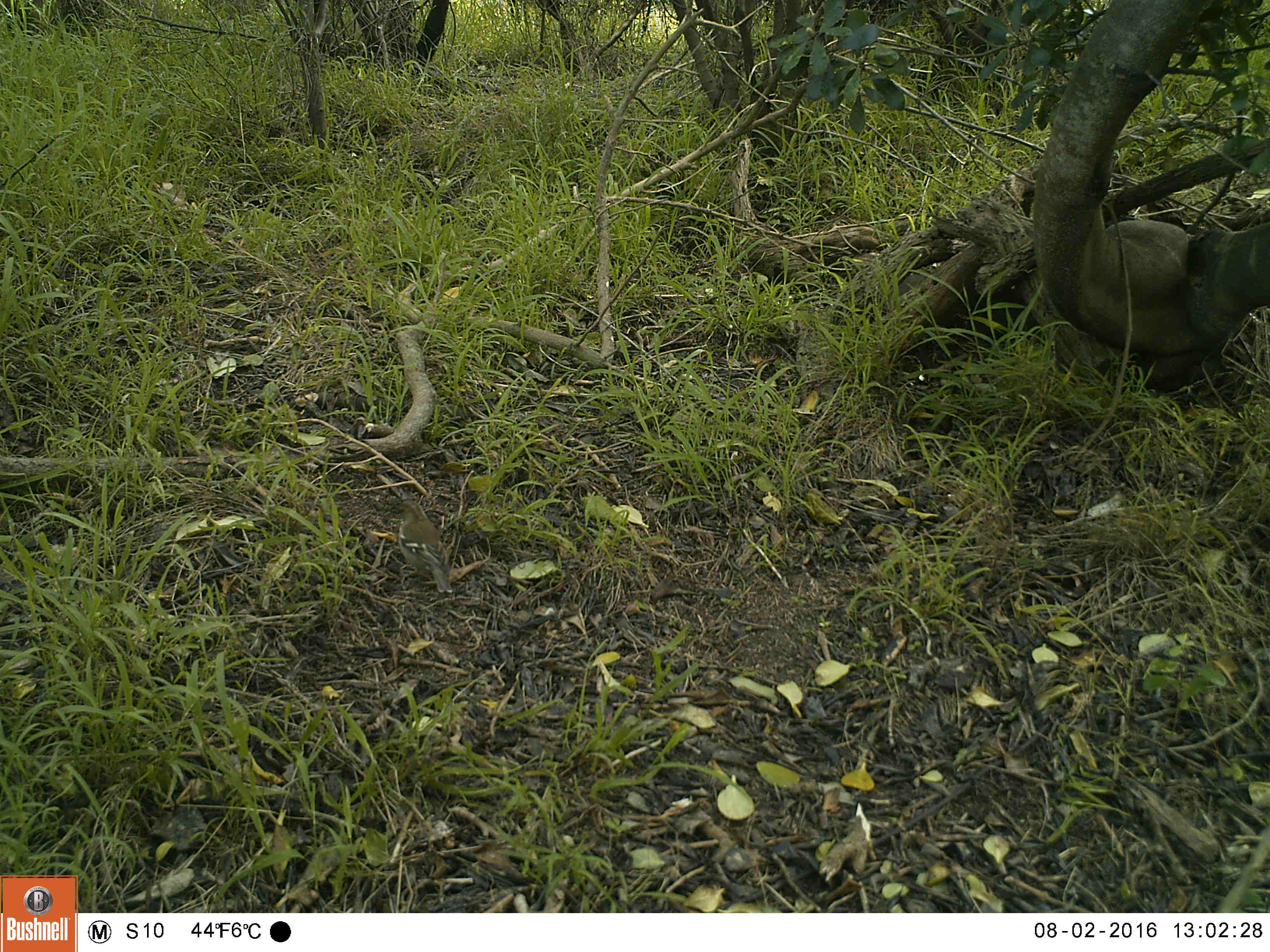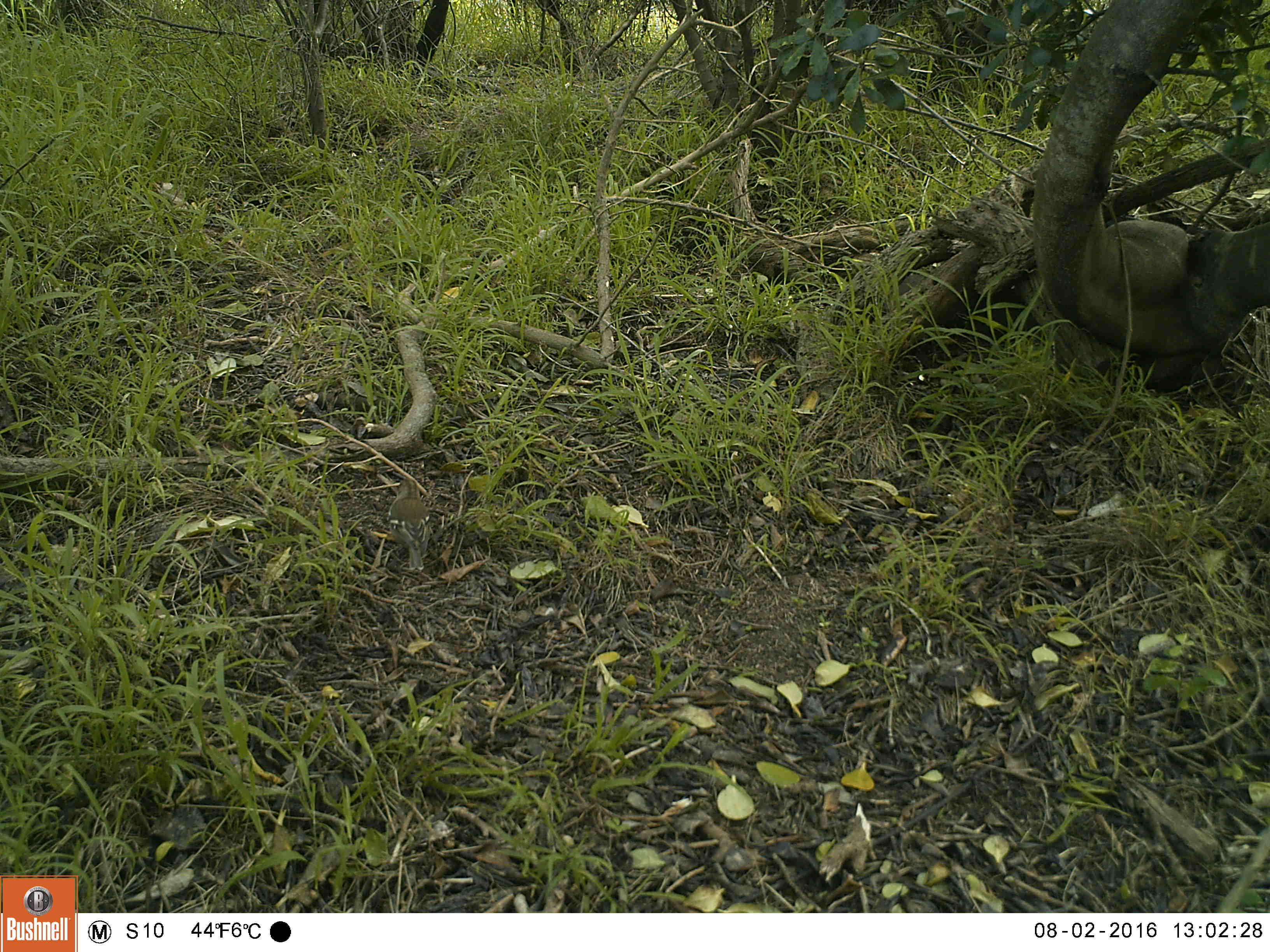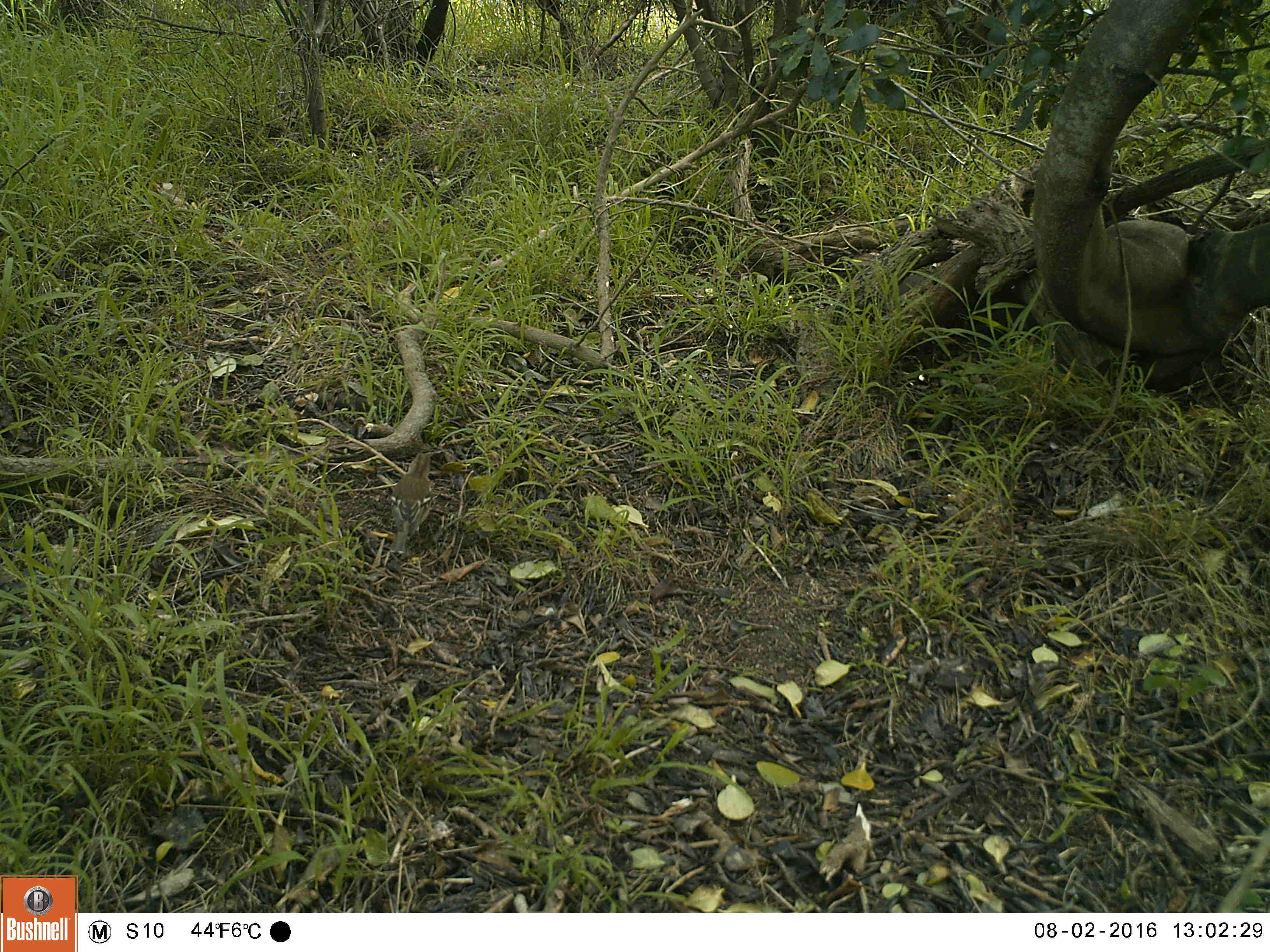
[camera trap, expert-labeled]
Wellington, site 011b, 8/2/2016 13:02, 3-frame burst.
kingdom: Animalia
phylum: Chordata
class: Aves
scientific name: Aves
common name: bird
Bird (Aves).